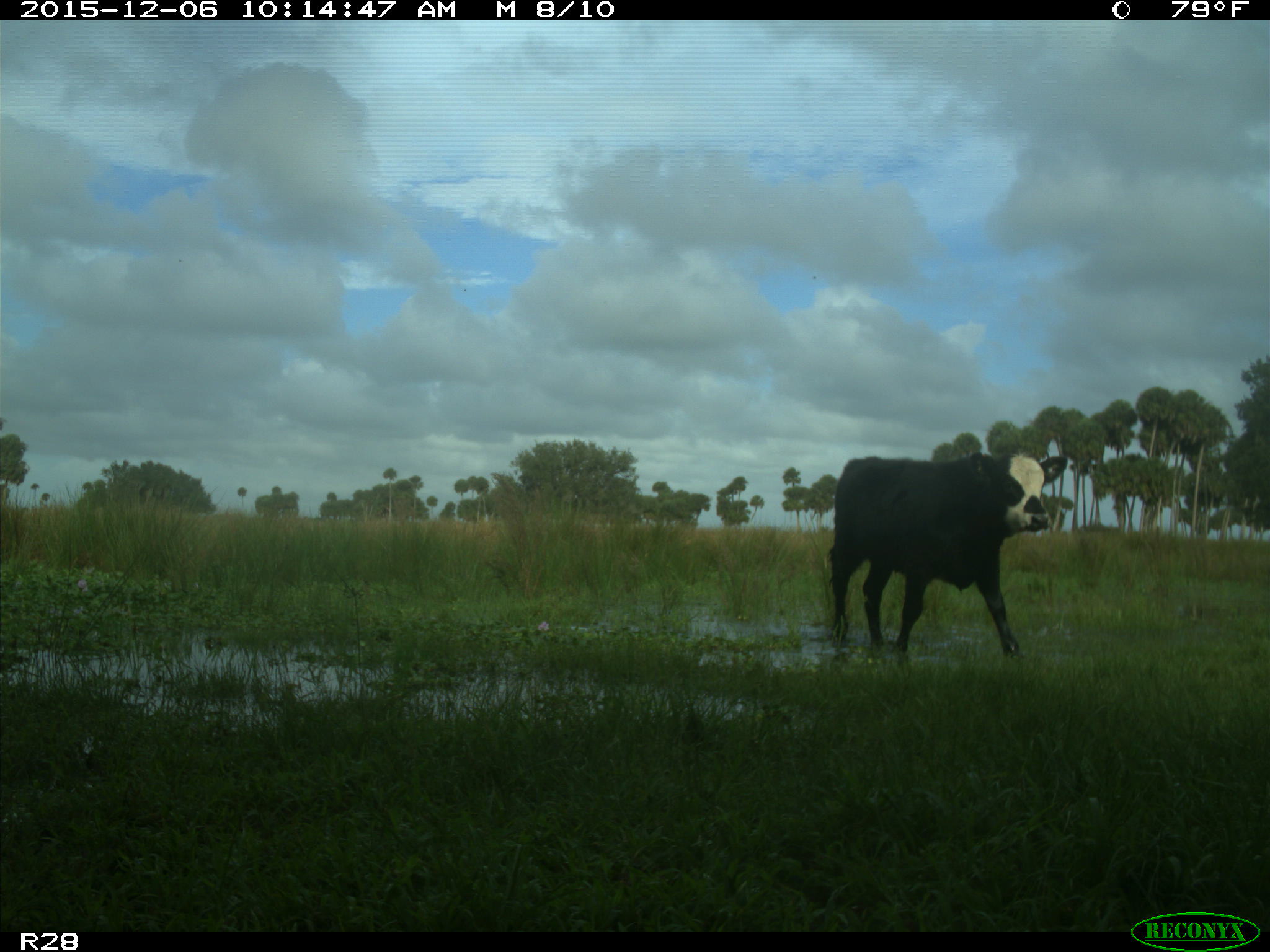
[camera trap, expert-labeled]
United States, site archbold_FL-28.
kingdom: Animalia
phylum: Chordata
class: Mammalia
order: Artiodactyla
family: Bovidae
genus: Bos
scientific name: Bos taurus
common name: domestic cow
Bos taurus (domestic cow).